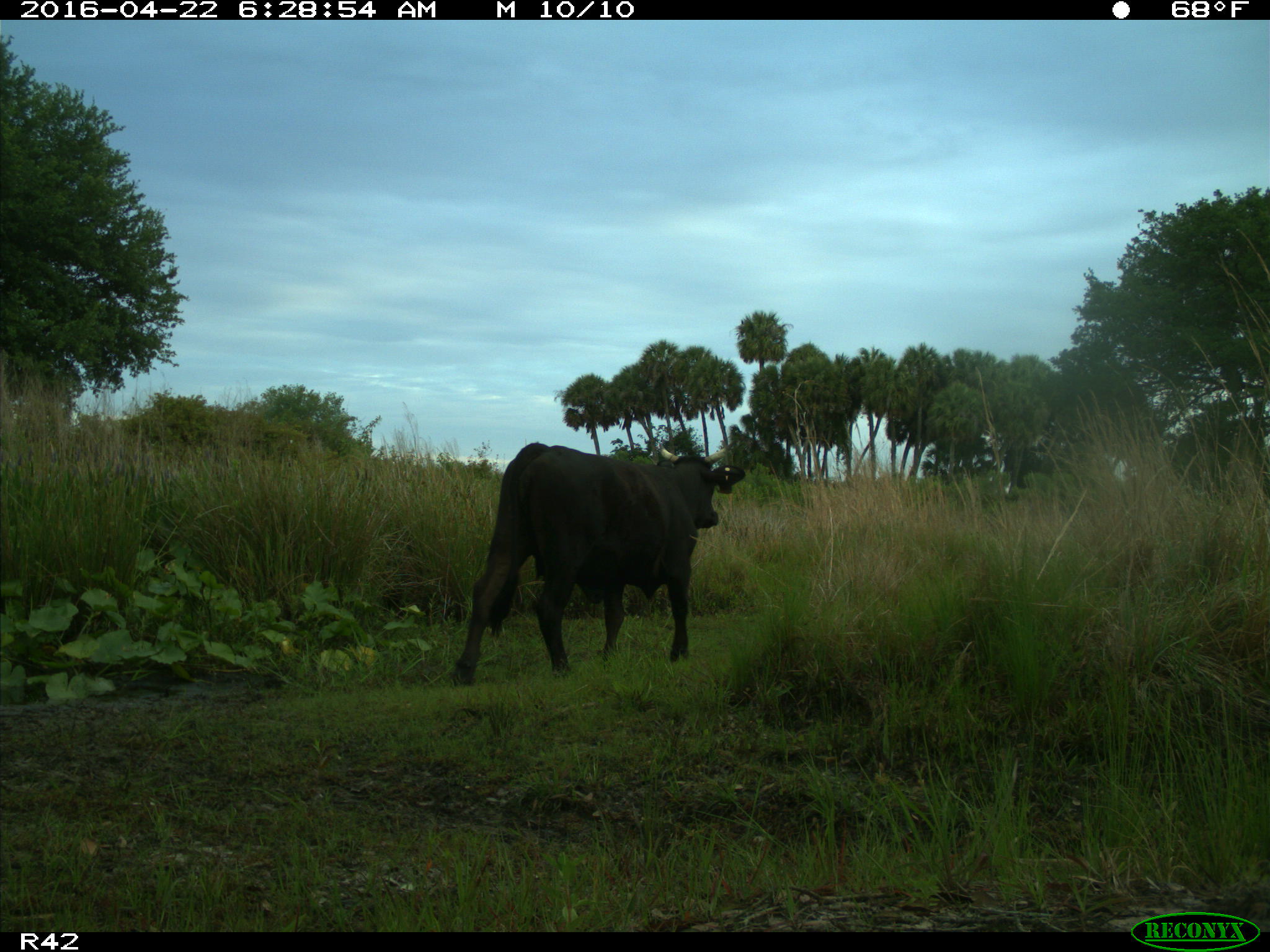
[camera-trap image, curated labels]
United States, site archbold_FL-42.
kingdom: Animalia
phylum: Chordata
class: Mammalia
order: Artiodactyla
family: Bovidae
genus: Bos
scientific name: Bos taurus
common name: domestic cow